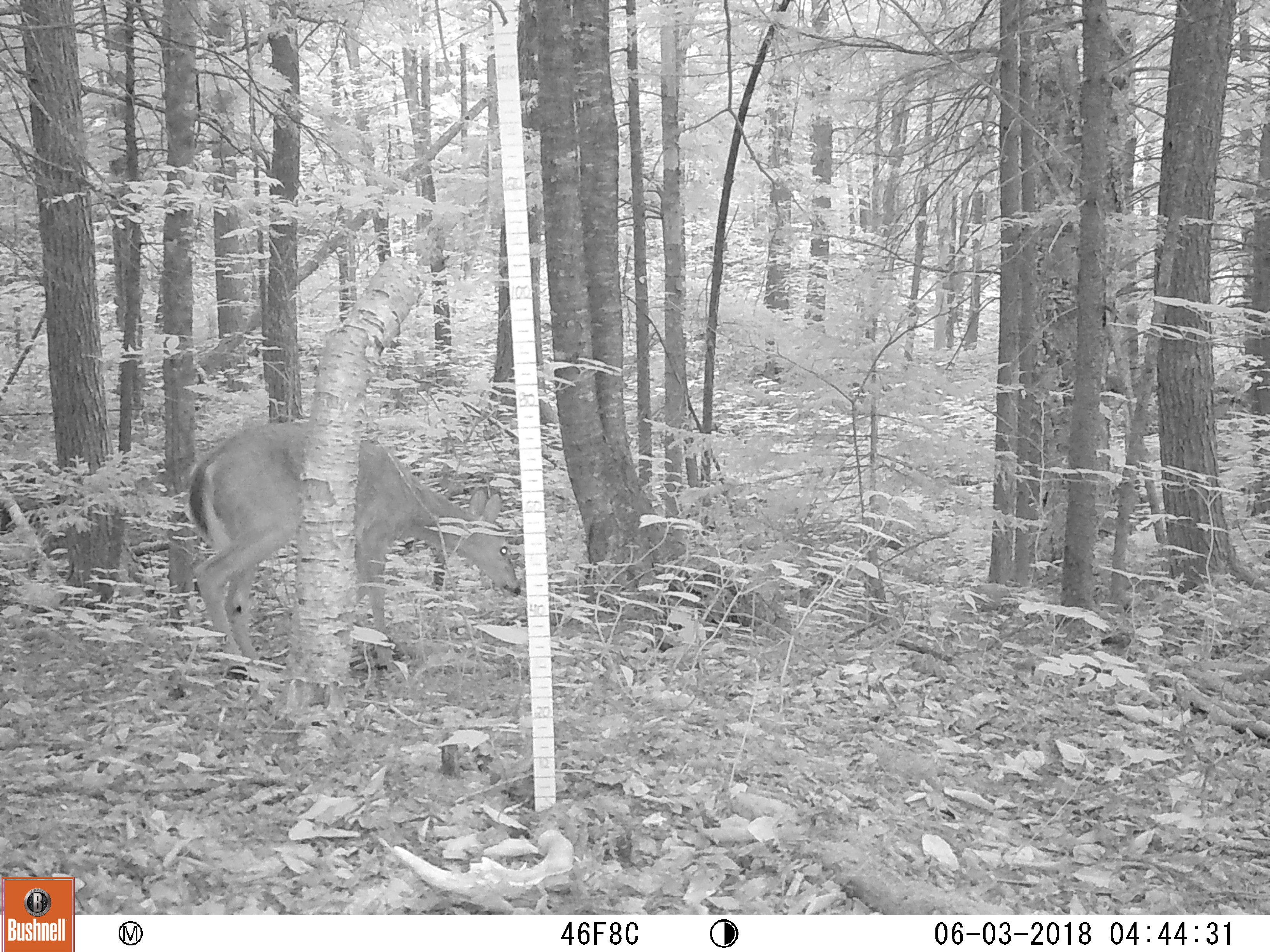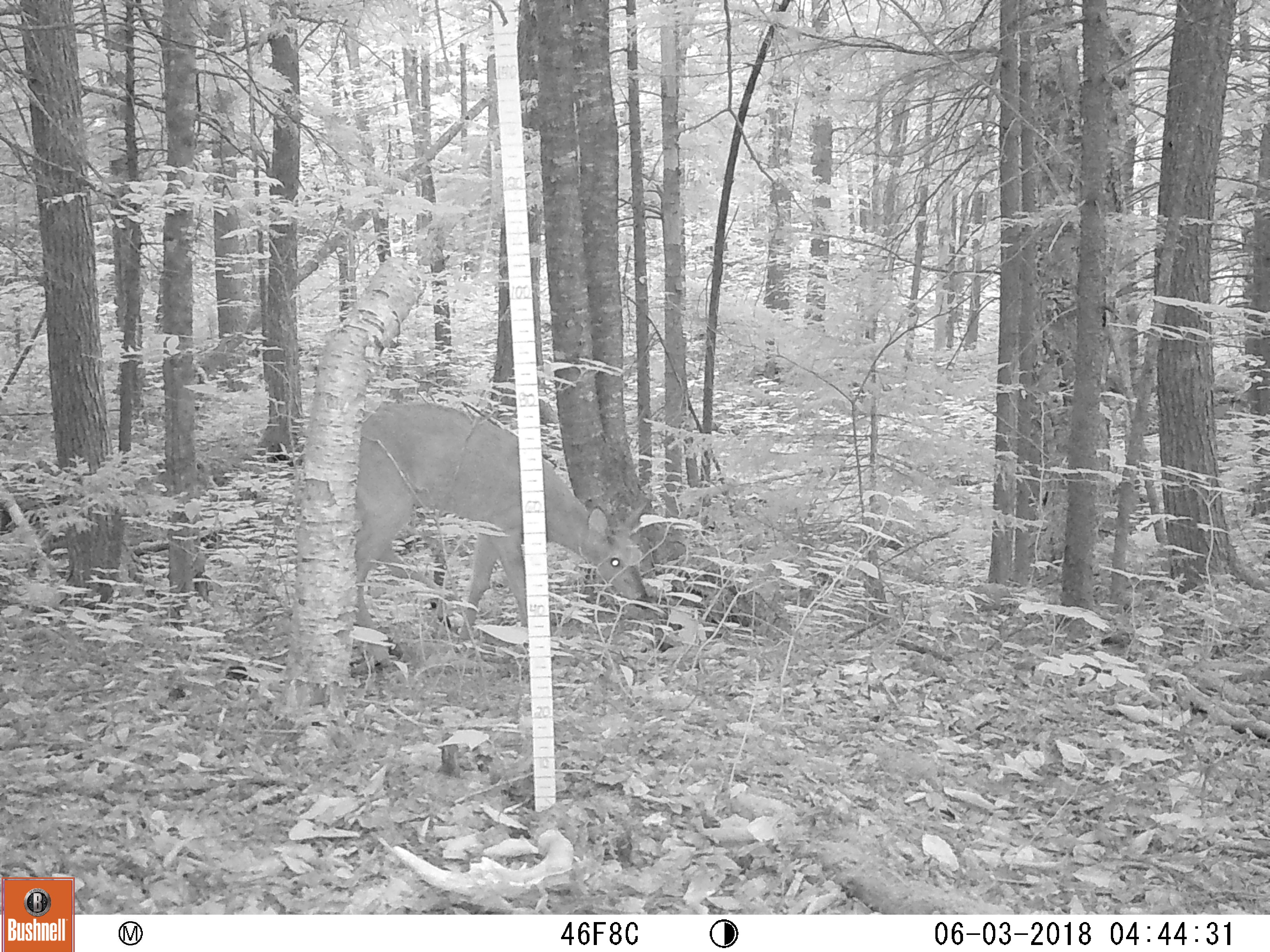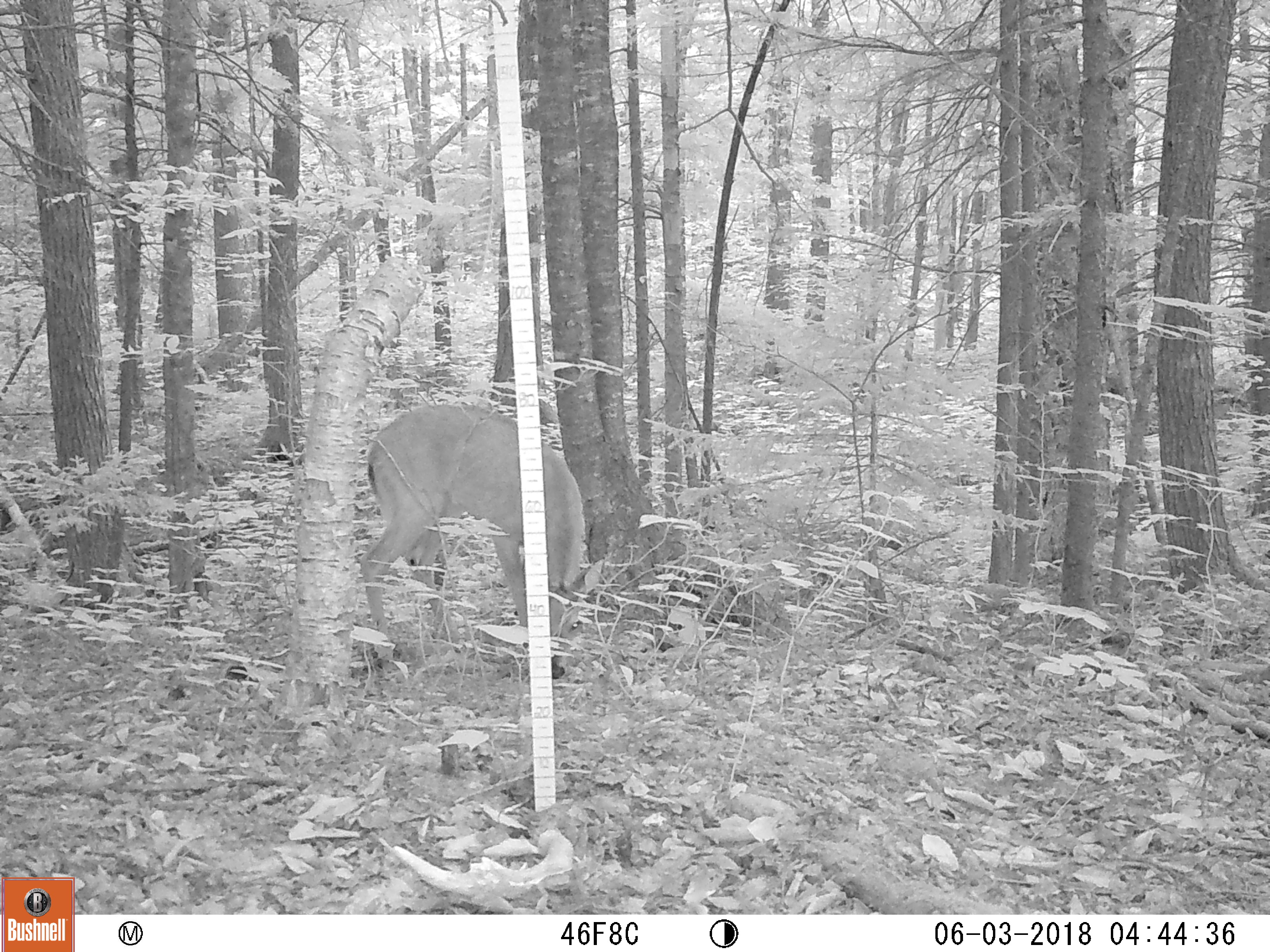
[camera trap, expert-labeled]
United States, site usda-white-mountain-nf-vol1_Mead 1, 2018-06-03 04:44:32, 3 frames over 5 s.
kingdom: Animalia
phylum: Chordata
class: Mammalia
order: Artiodactyla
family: Cervidae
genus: Odocoileus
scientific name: Odocoileus virginianus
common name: white-tailed deer